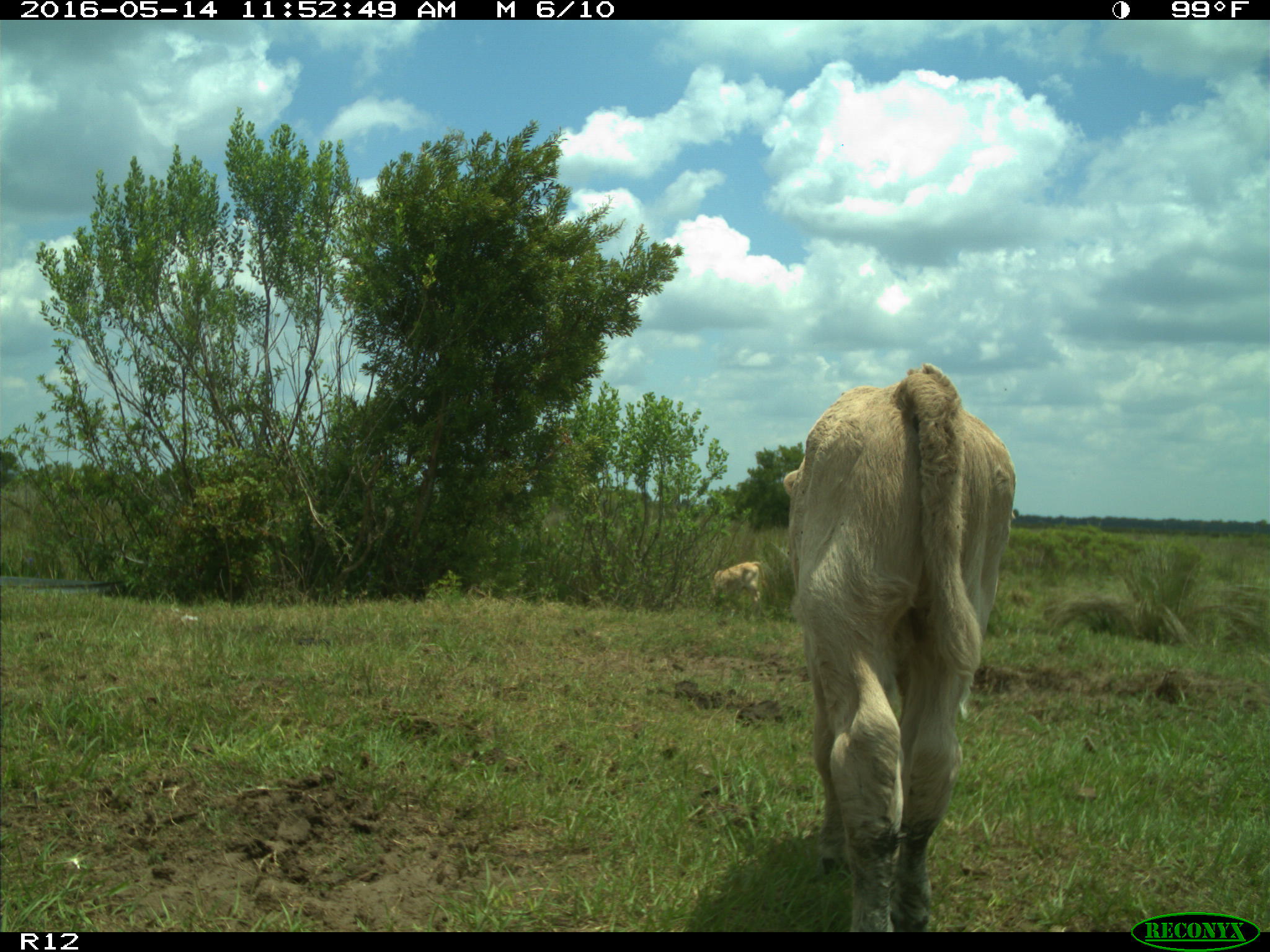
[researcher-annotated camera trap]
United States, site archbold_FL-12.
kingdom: Animalia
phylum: Chordata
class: Mammalia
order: Artiodactyla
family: Bovidae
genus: Bos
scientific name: Bos taurus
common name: domestic cow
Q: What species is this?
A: Bos taurus (domestic cow).